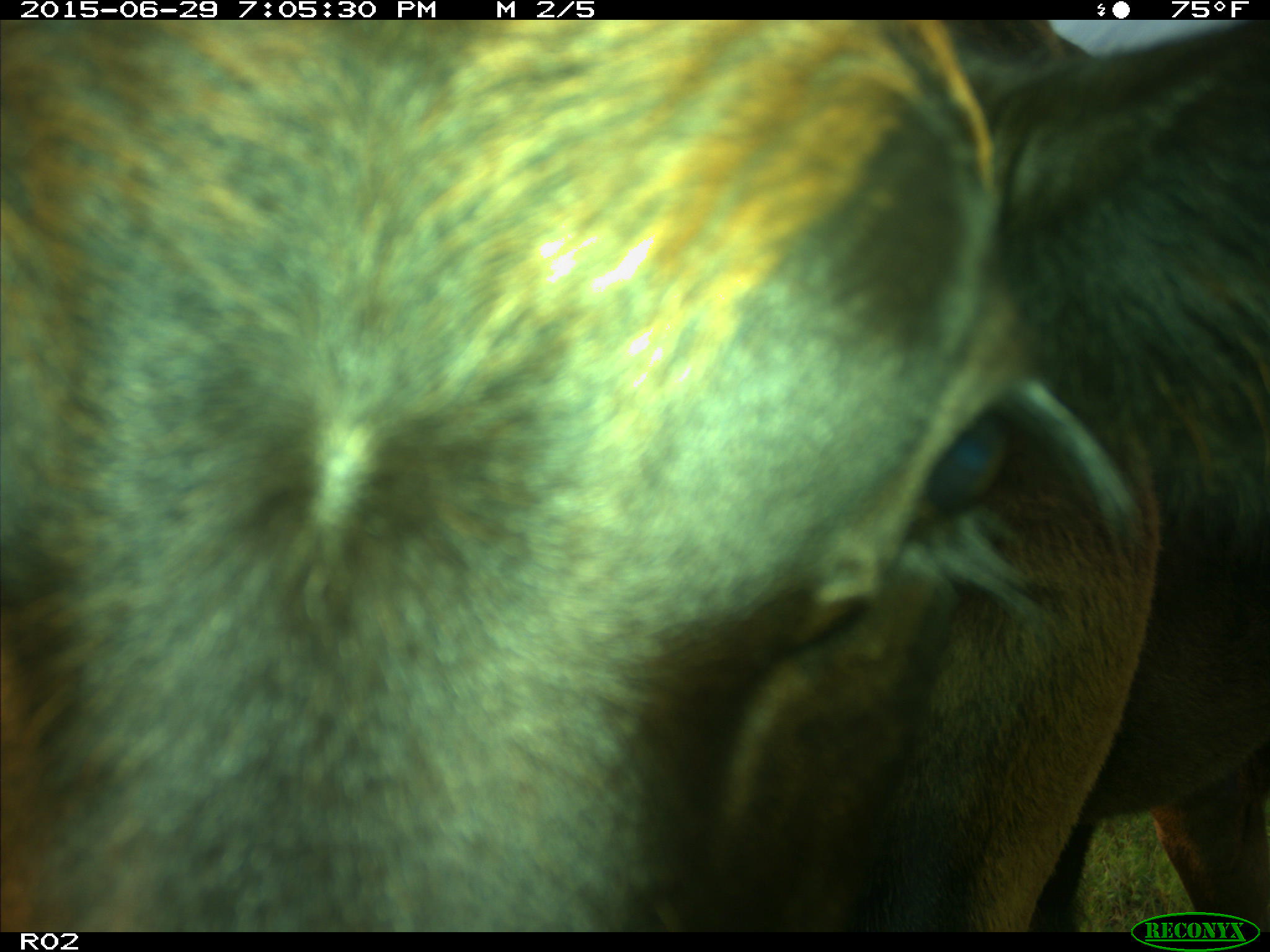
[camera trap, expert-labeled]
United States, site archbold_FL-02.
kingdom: Animalia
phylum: Chordata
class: Mammalia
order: Artiodactyla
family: Bovidae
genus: Bos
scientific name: Bos taurus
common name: domestic cow